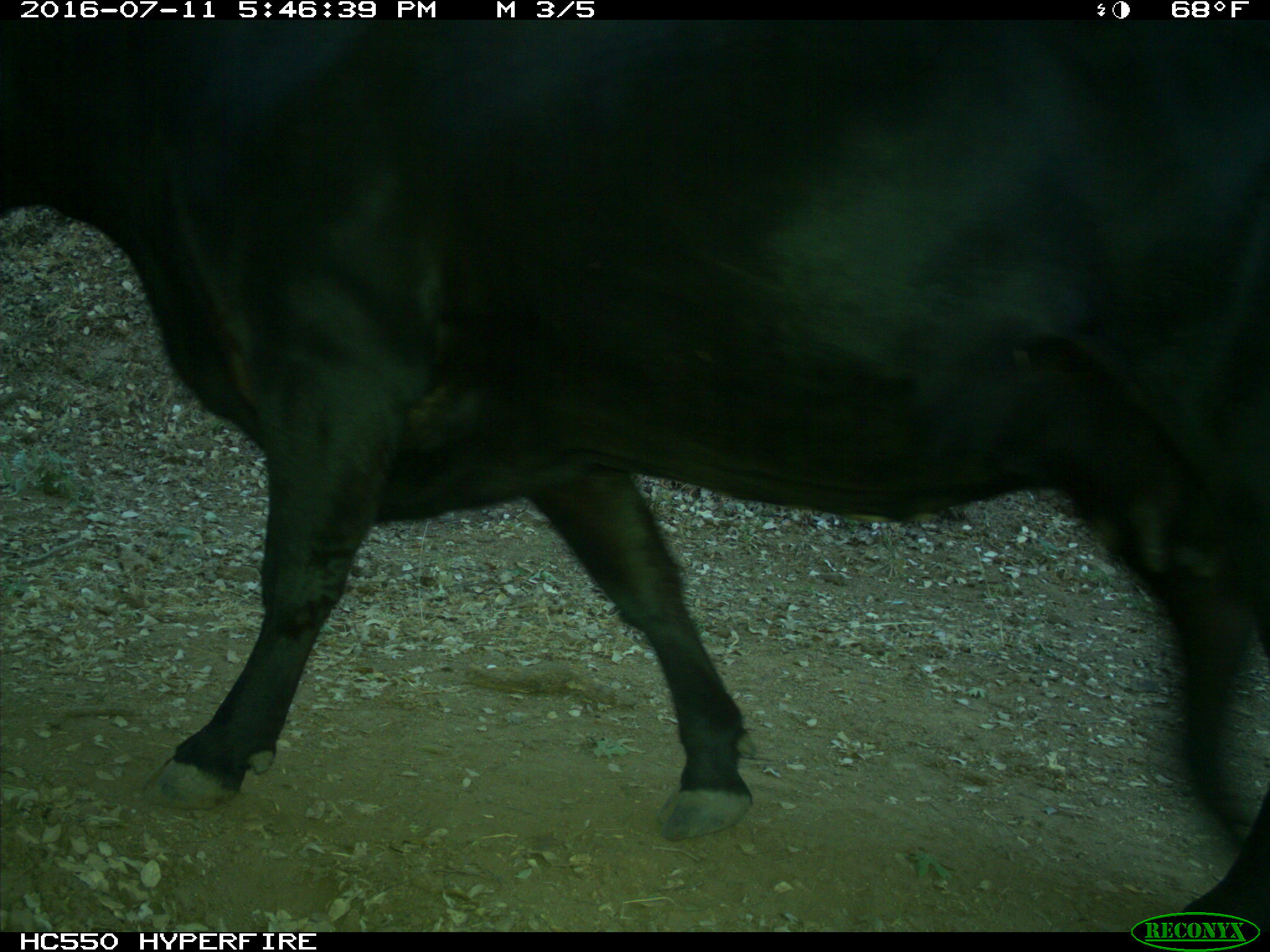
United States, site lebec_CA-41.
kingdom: Animalia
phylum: Chordata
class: Mammalia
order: Artiodactyla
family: Bovidae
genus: Bos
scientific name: Bos taurus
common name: domestic cow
Bos taurus (domestic cow).